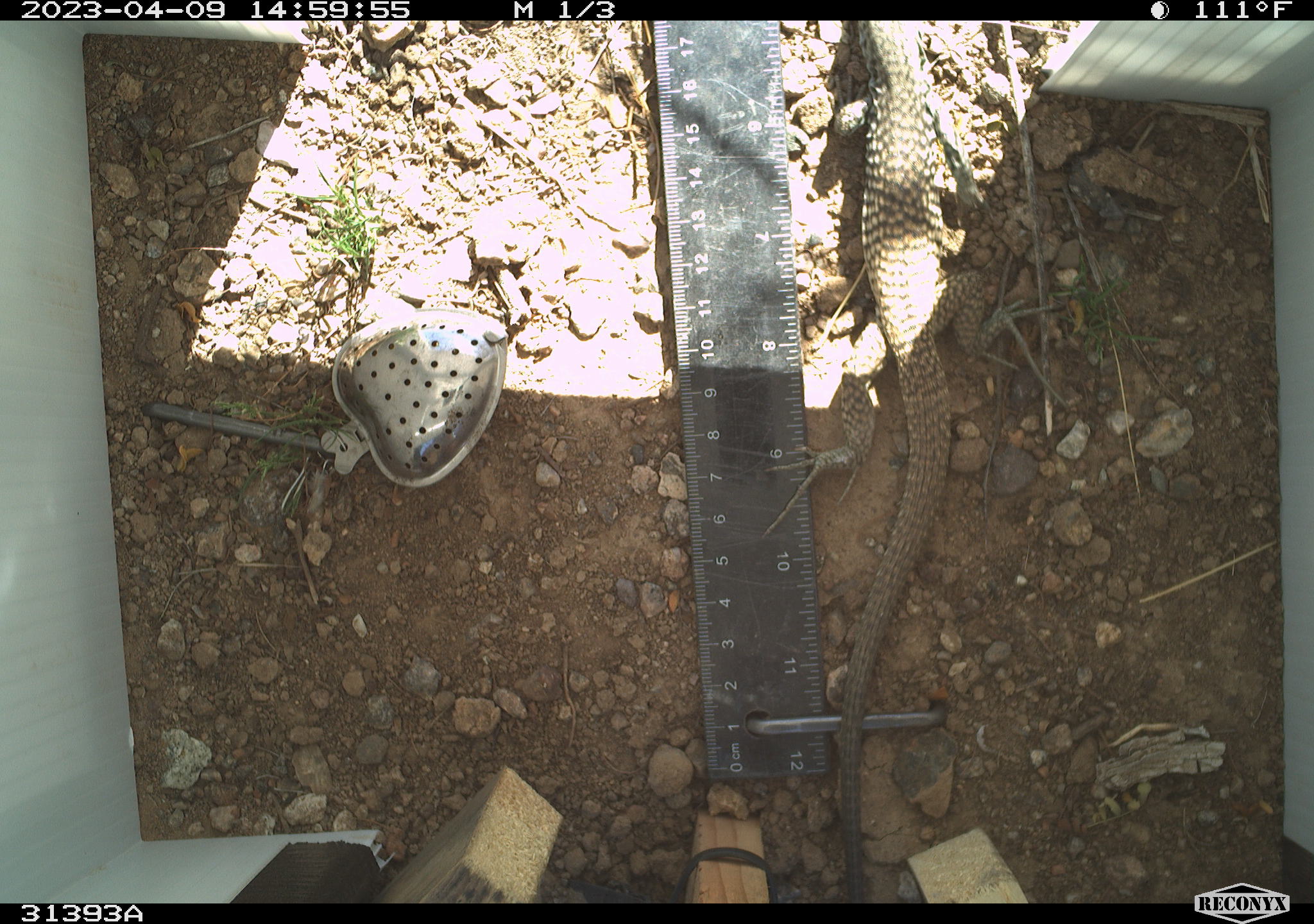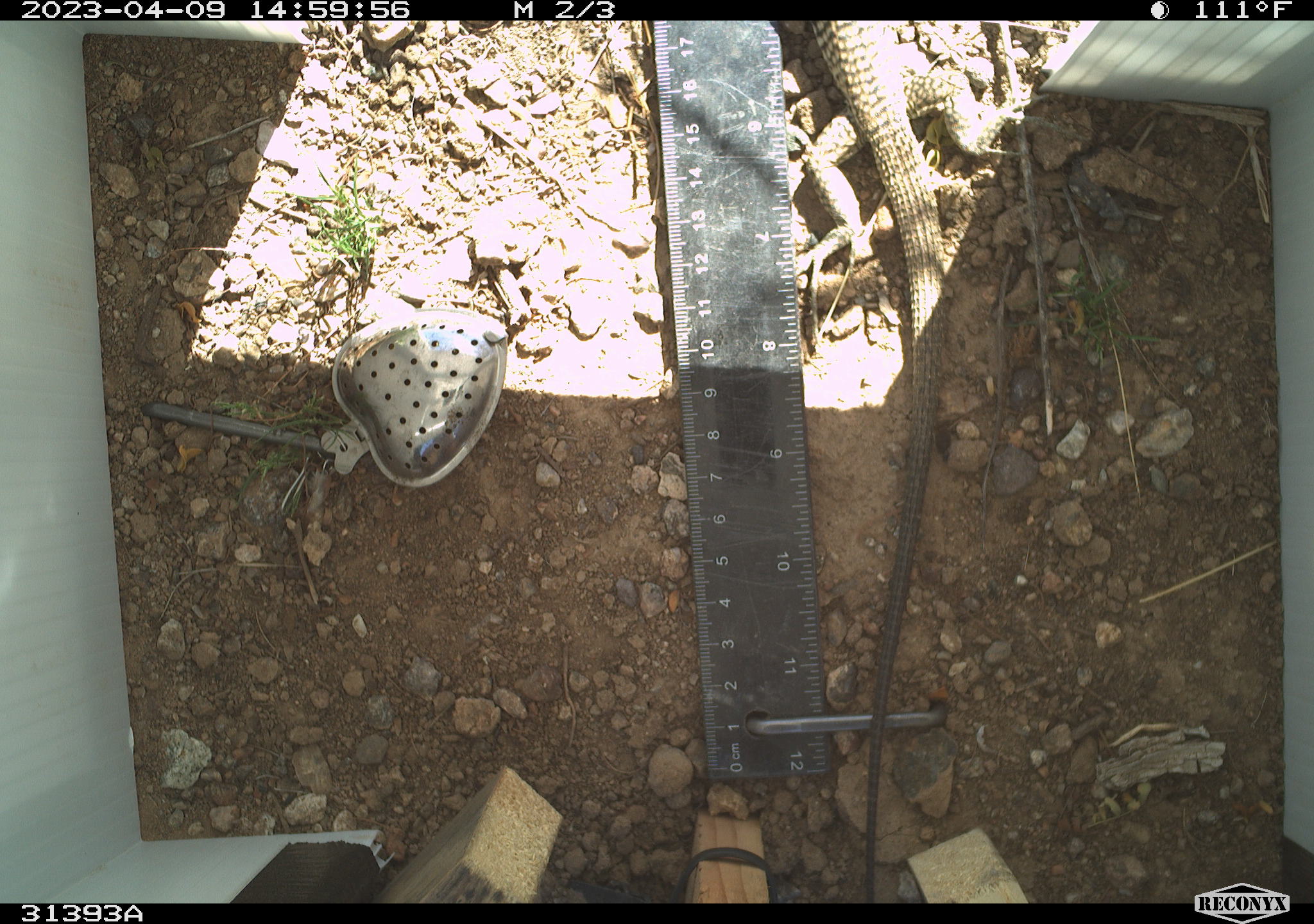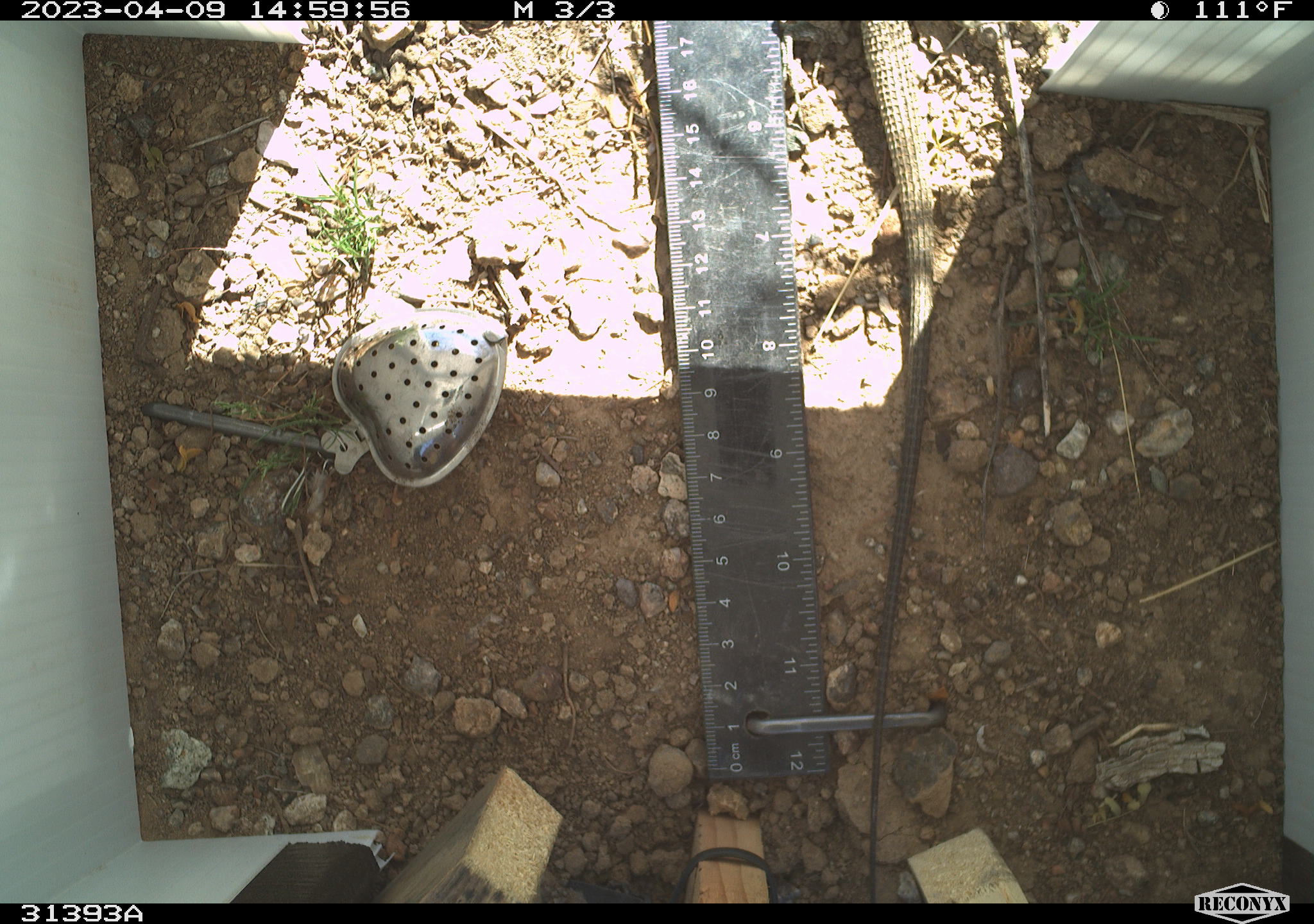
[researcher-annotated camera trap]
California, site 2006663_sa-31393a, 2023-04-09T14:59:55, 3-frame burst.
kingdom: Animalia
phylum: Chordata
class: Reptilia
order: Squamata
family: Teiidae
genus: Aspidoscelis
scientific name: Aspidoscelis tigris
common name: western whiptail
Western whiptail (Aspidoscelis tigris).